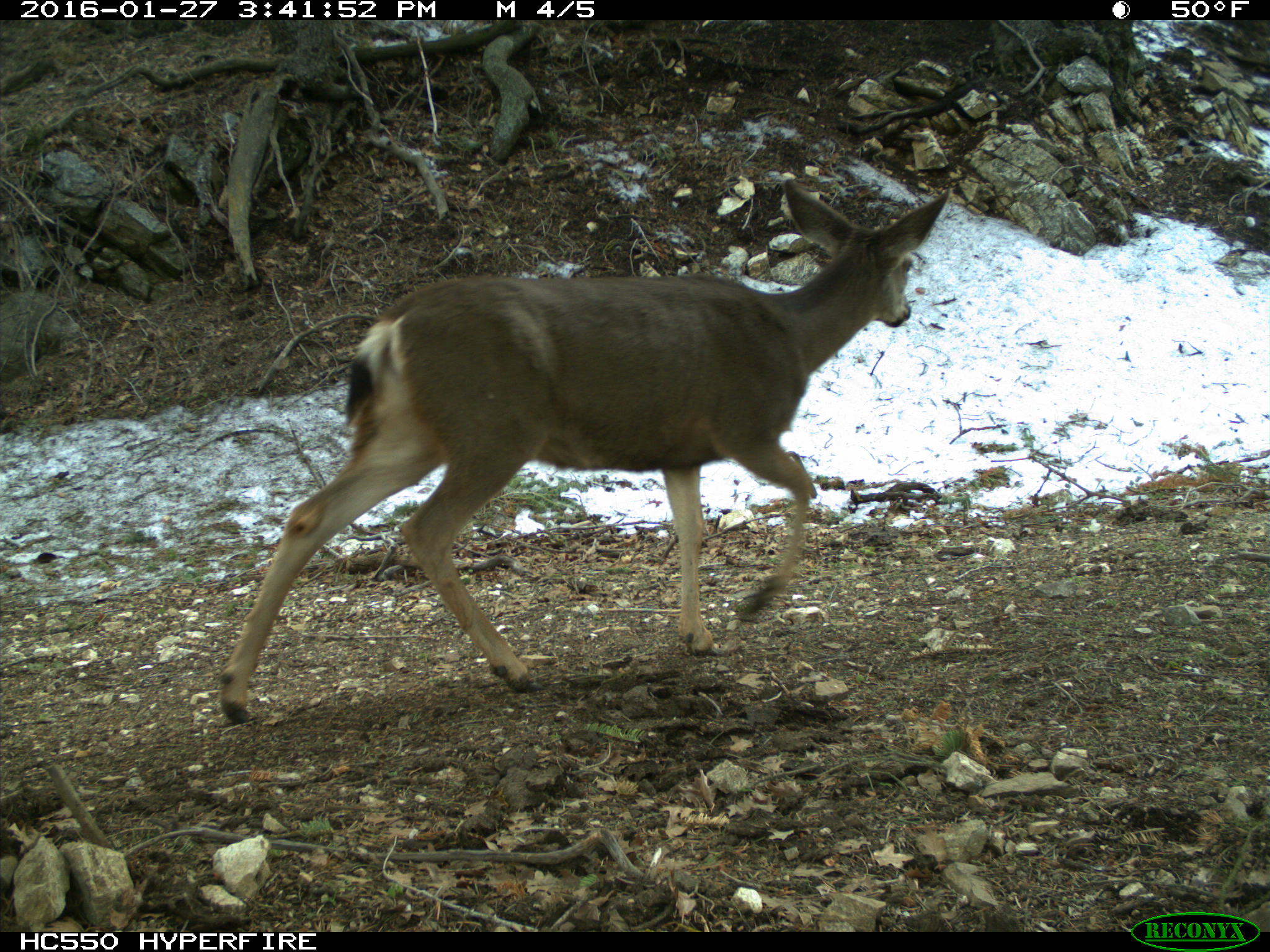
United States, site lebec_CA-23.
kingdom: Animalia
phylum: Chordata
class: Mammalia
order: Artiodactyla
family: Cervidae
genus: Odocoileus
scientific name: Odocoileus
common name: deer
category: unidentified deer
Unidentified deer (deer) (Odocoileus).